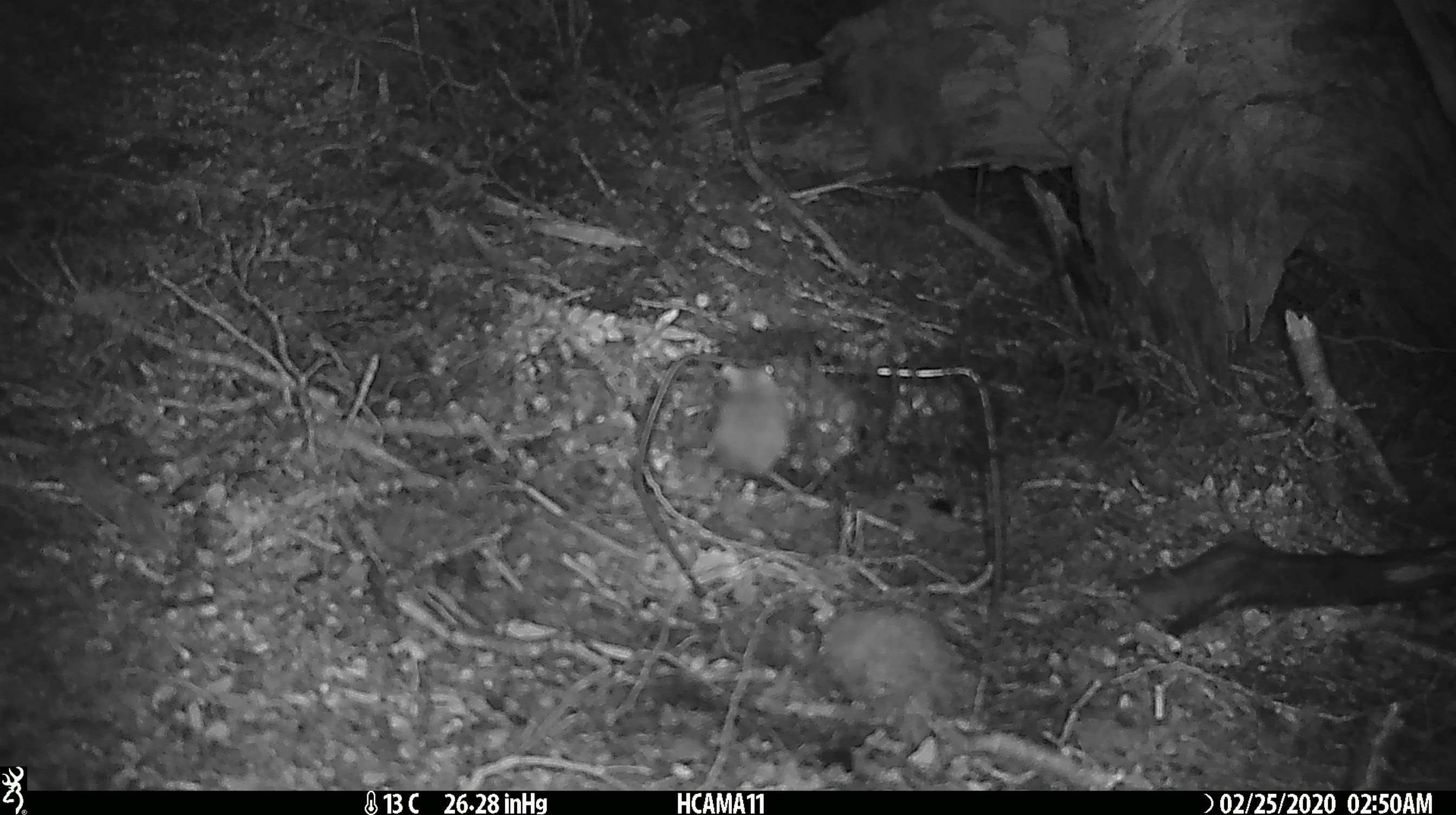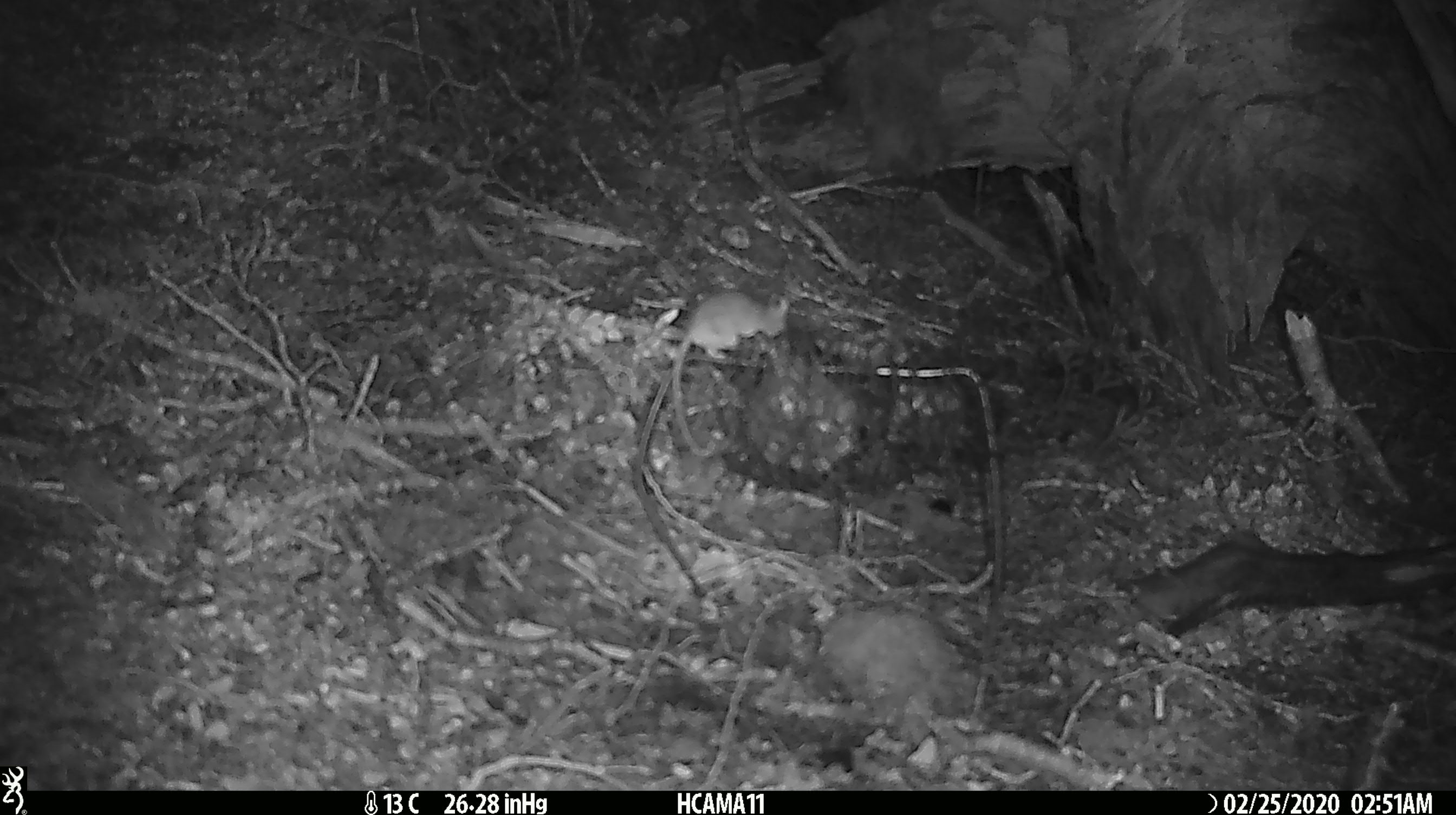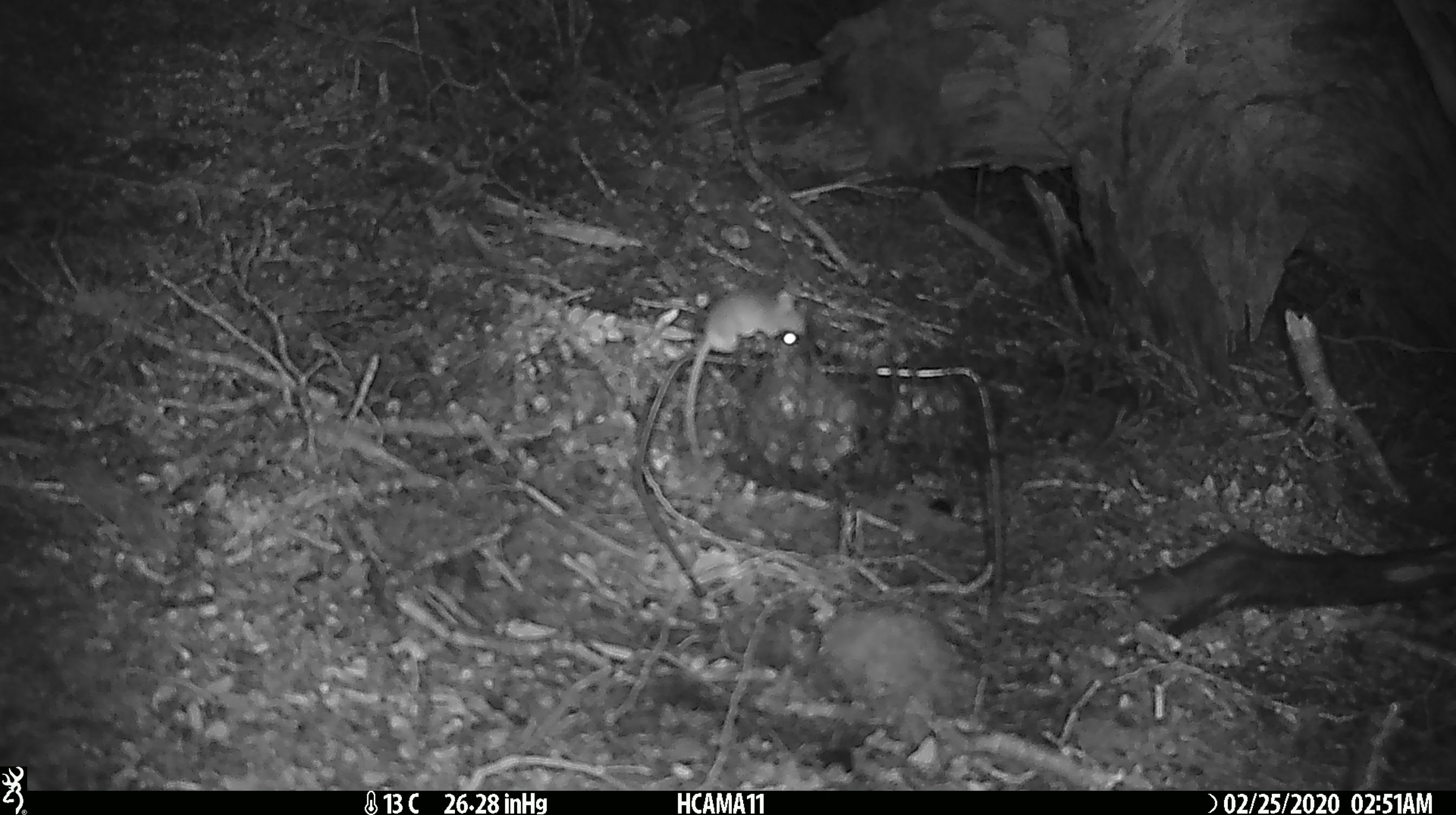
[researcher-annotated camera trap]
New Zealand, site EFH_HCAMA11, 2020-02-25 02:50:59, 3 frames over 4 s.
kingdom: Animalia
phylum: Chordata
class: Mammalia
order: Rodentia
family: Muridae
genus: Mus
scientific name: Mus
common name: mouse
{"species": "mouse (Mus)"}